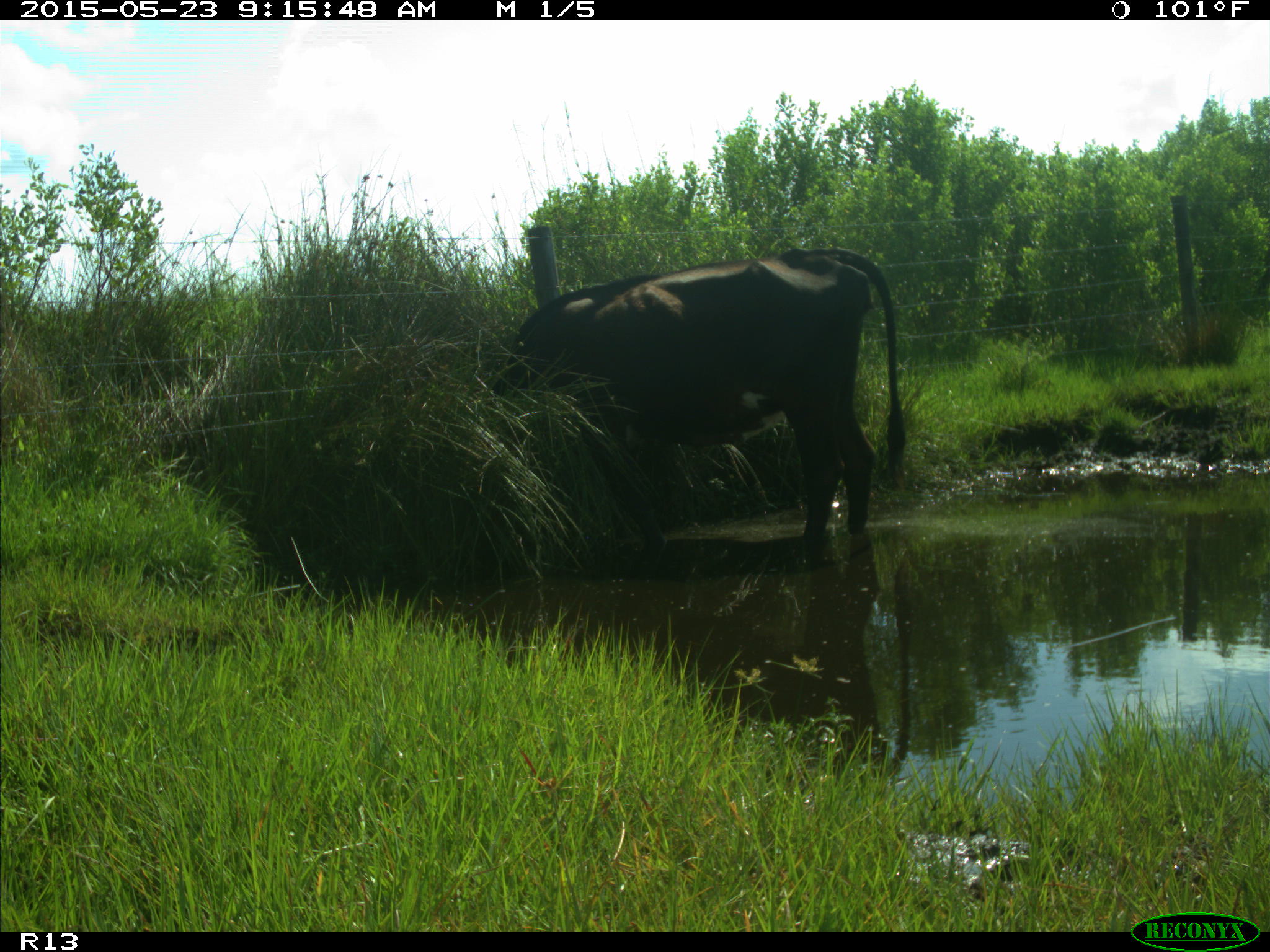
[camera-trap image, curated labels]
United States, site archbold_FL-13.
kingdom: Animalia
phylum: Chordata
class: Mammalia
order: Artiodactyla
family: Bovidae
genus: Bos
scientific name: Bos taurus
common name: domestic cow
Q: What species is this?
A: Bos taurus (domestic cow).